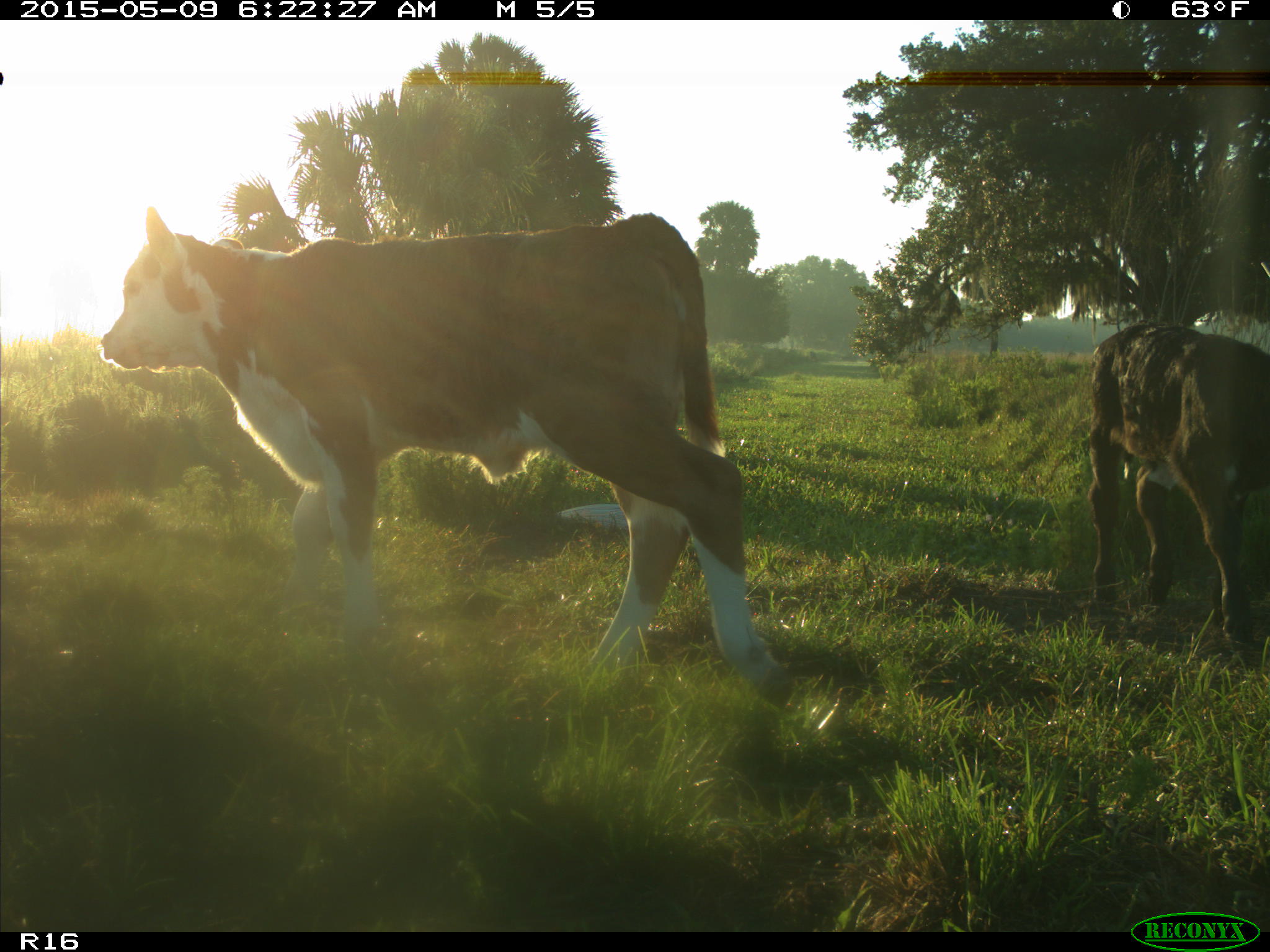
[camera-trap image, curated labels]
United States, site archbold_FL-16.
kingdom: Animalia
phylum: Chordata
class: Mammalia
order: Artiodactyla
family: Bovidae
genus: Bos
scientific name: Bos taurus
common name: domestic cow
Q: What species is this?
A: Bos taurus (domestic cow).